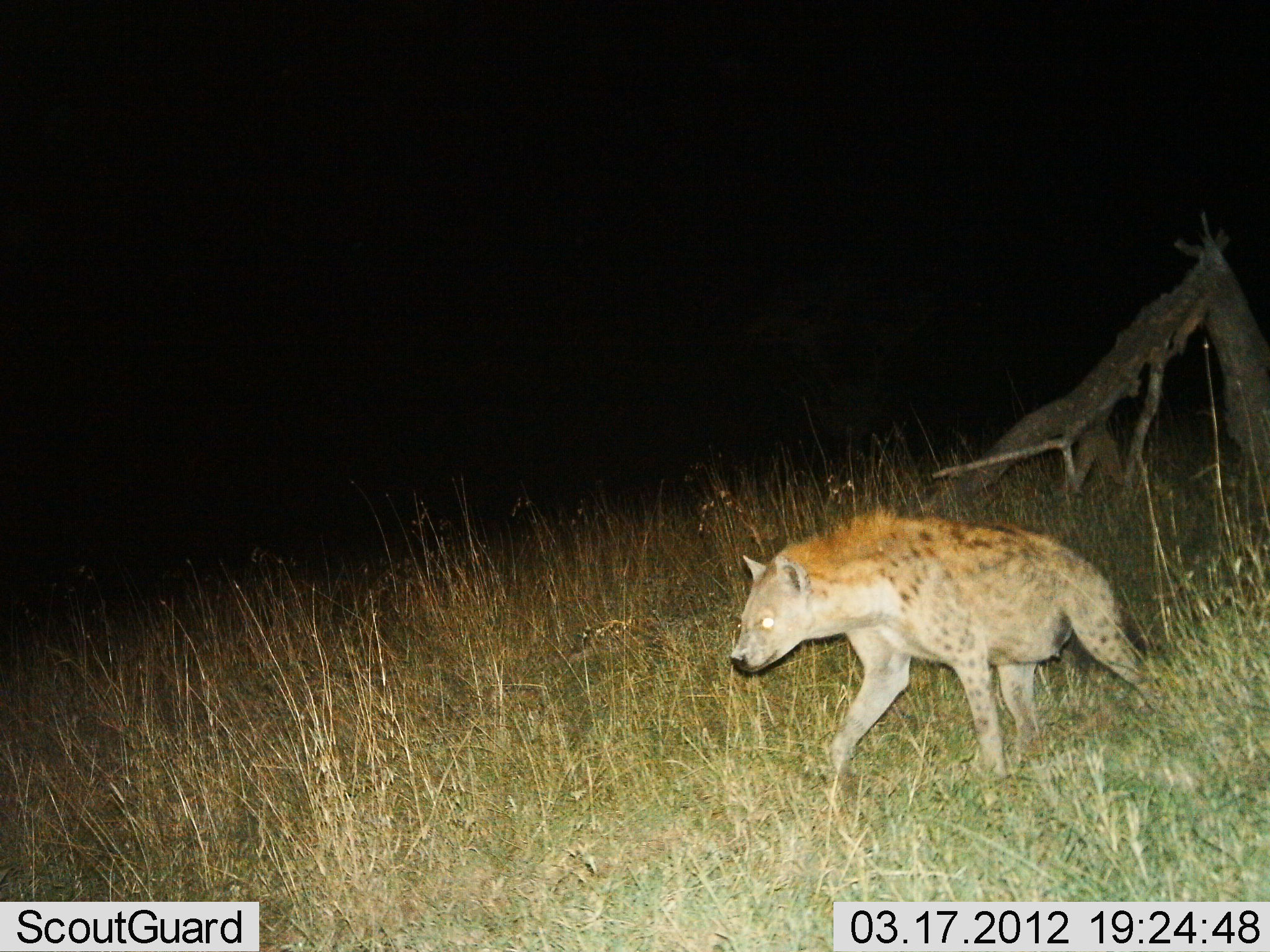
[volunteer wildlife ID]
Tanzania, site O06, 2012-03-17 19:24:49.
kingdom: Animalia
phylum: Chordata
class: Mammalia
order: Carnivora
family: Hyaenidae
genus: Crocuta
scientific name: Crocuta crocuta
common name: spotted hyena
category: hyenaspotted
Hyenaspotted (spotted hyena) (Crocuta crocuta), count 1. Behavior (volunteer vote fractions): standing 11%, resting 0%, moving 89%, interacting 0%. Young present (vote fraction): 0%. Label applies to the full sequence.